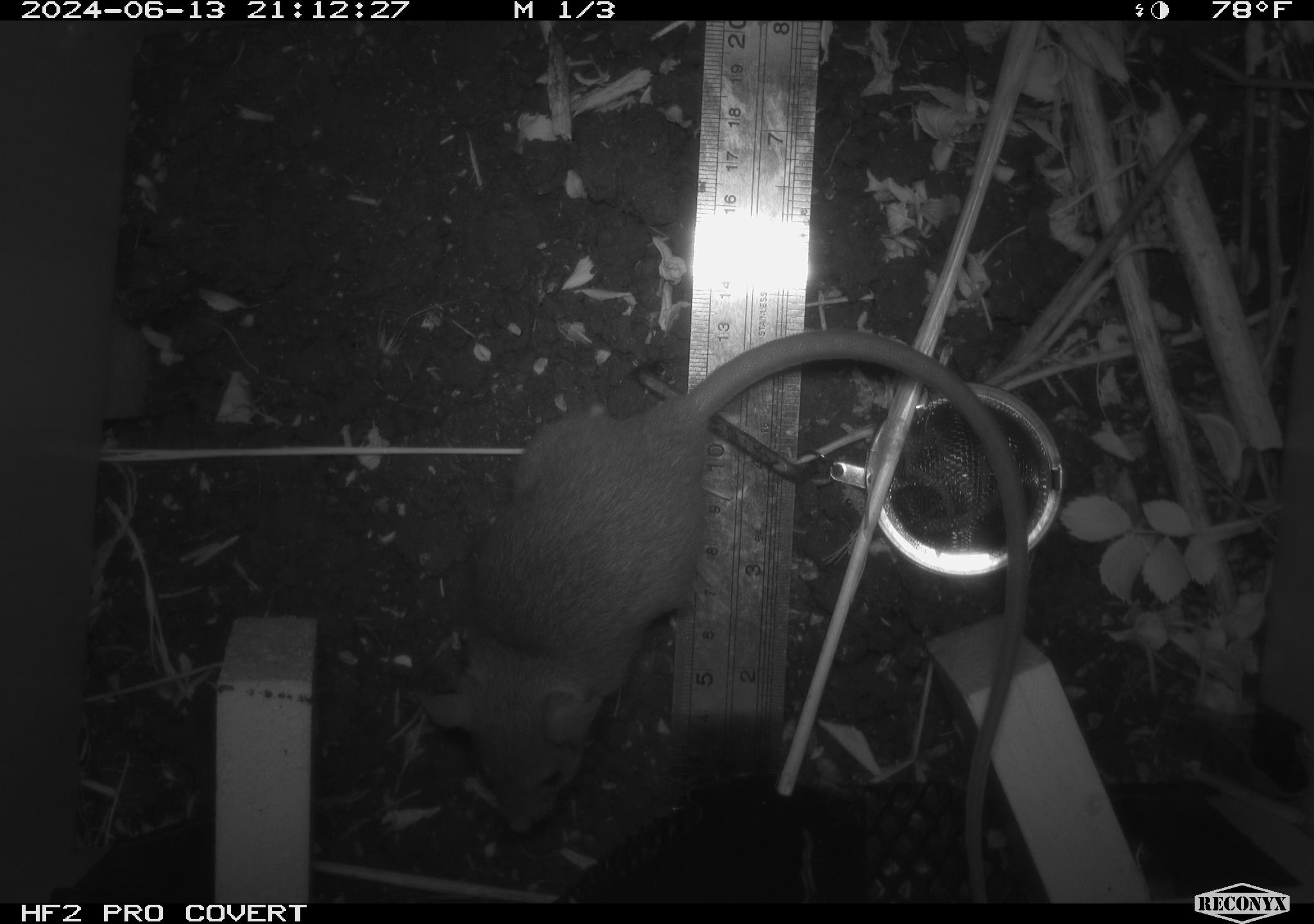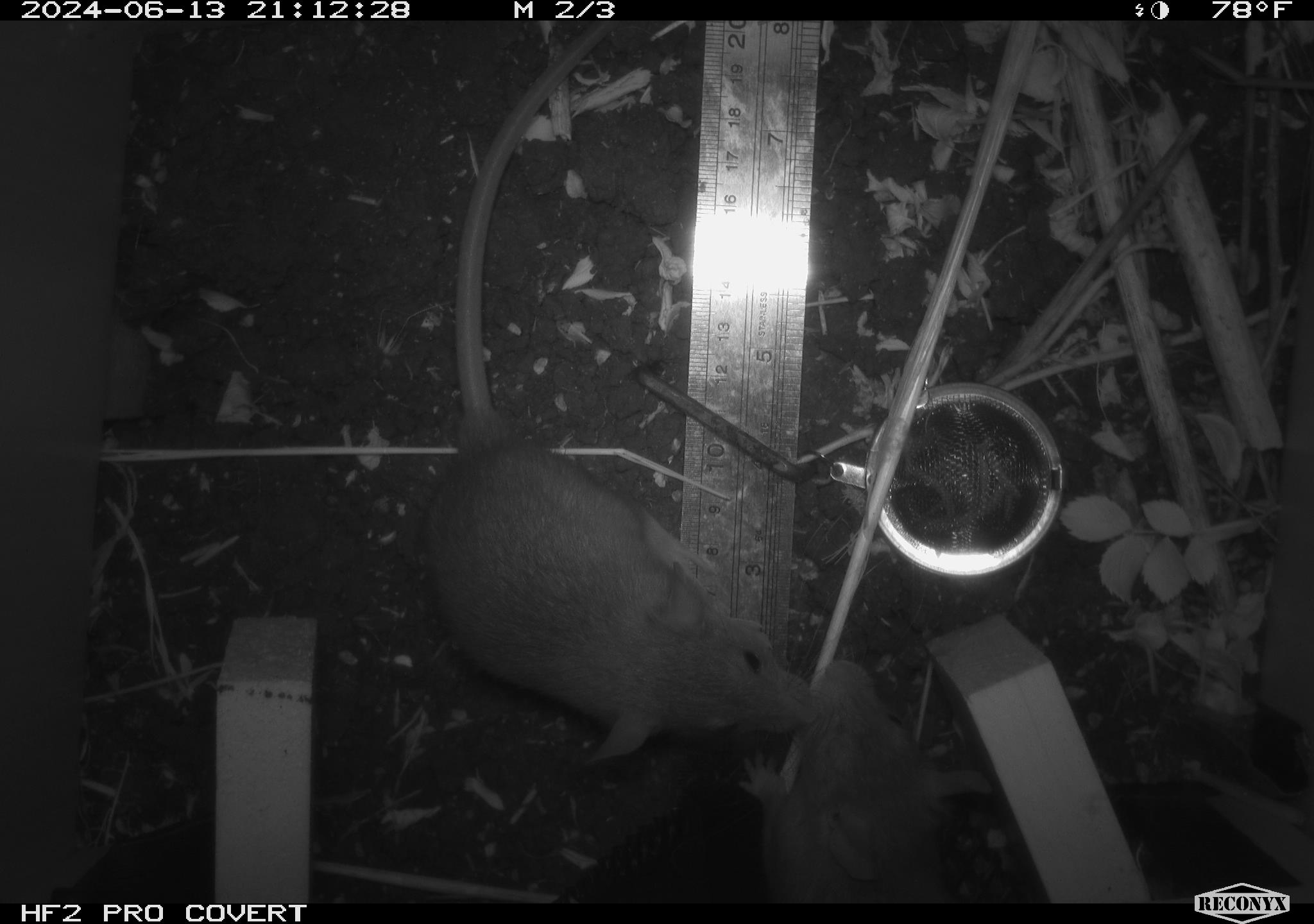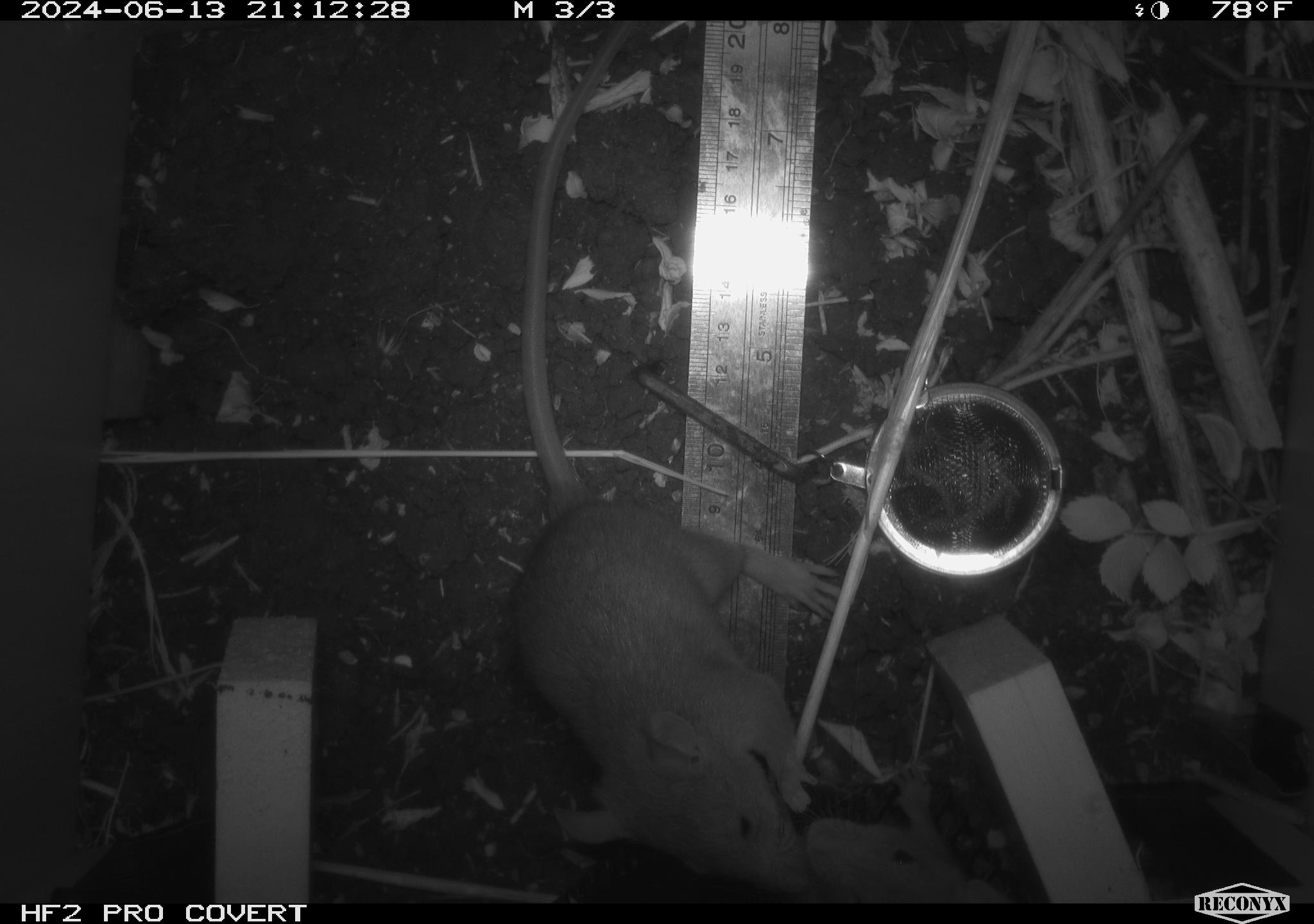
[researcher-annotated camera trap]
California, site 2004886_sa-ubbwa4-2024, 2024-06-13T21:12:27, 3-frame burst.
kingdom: Animalia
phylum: Chordata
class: Mammalia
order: Rodentia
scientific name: Rodentia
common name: woodrat or rat or mouse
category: woodrat or rat or mouse species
Woodrat or rat or mouse species (woodrat or rat or mouse) (Rodentia).